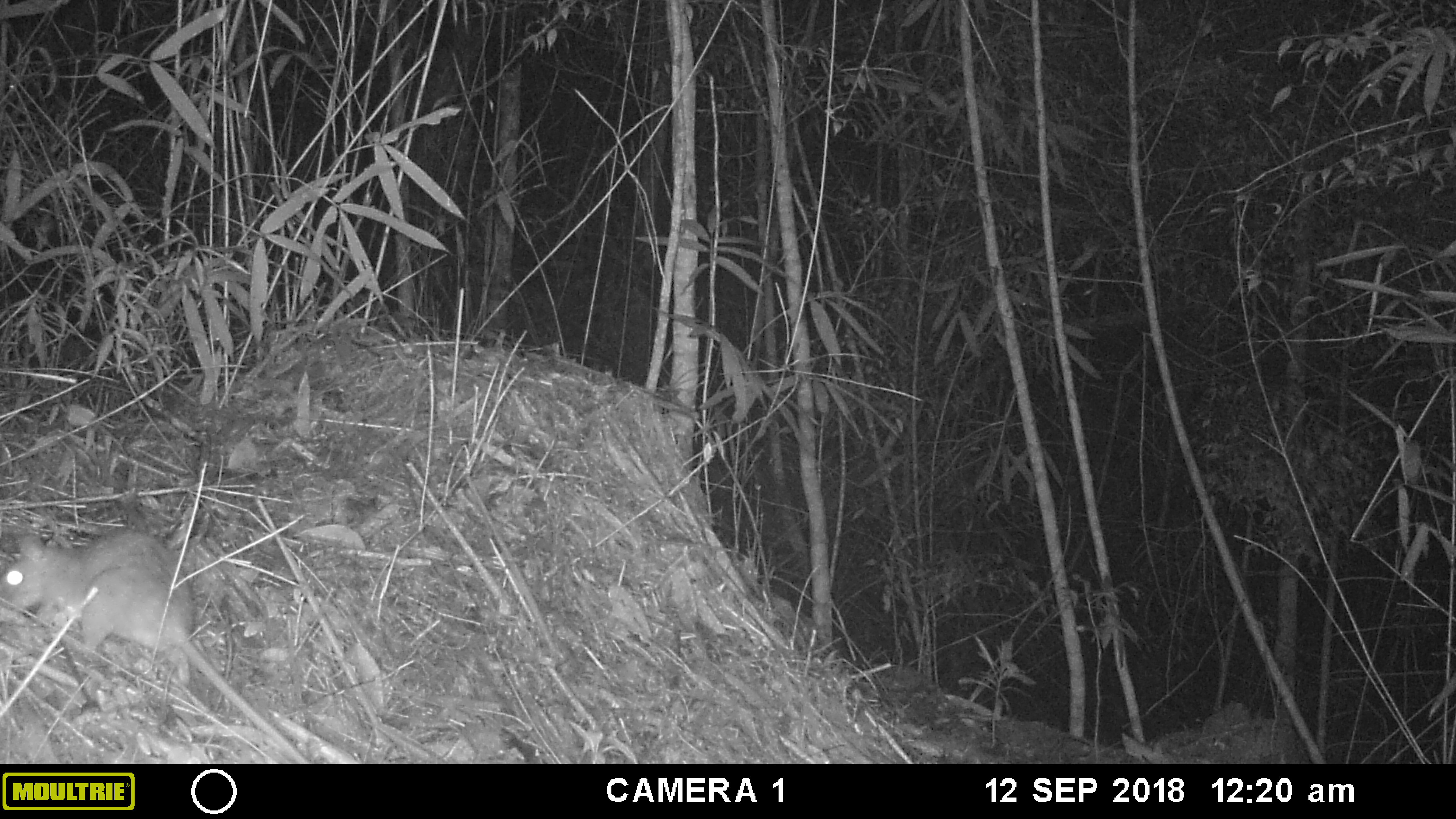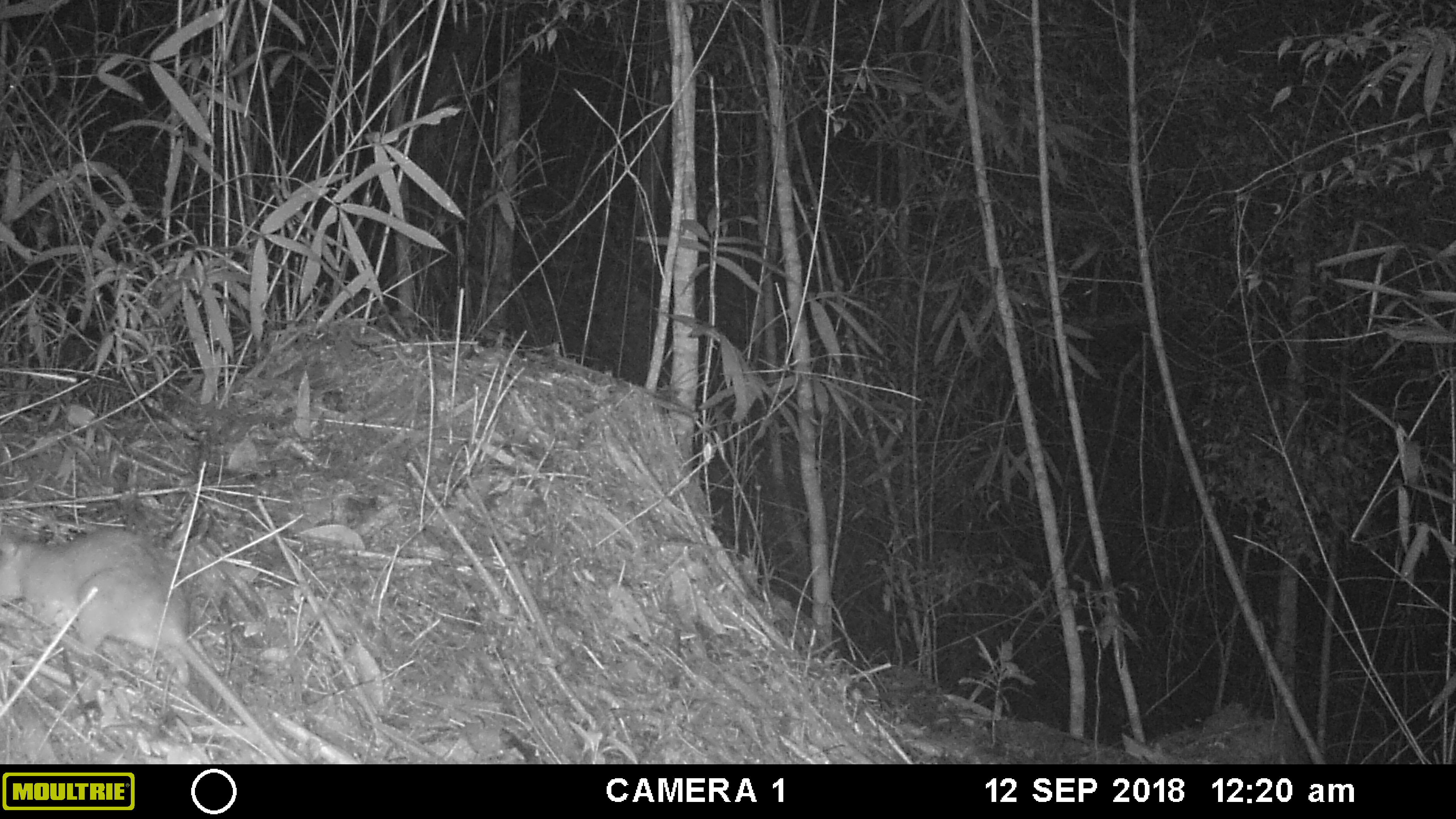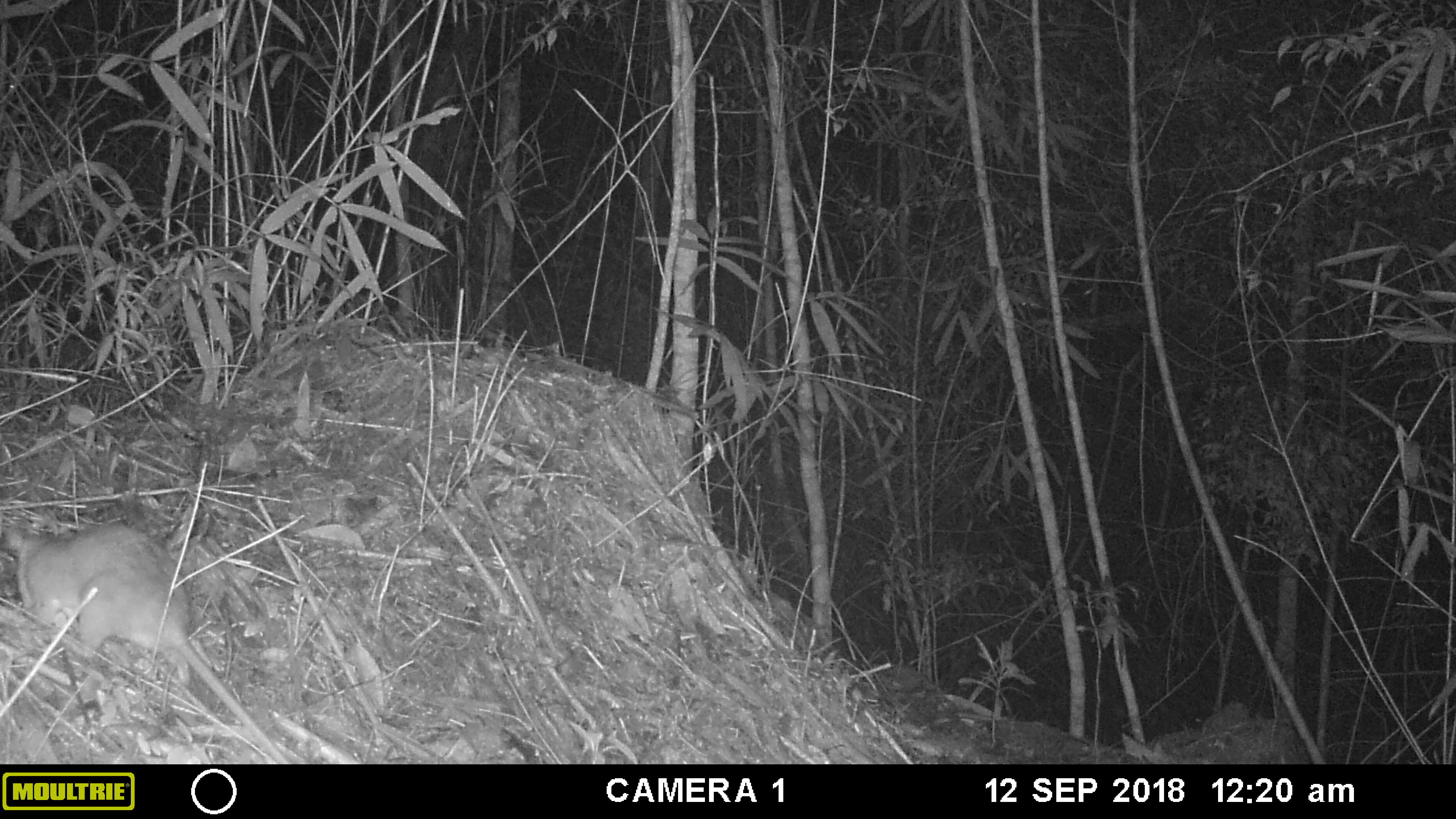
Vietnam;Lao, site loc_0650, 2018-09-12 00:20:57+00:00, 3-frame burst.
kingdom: Animalia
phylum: Chordata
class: Mammalia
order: Rodentia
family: Muridae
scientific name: Muridae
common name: old-world mice and rats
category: unidentified murid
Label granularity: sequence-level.